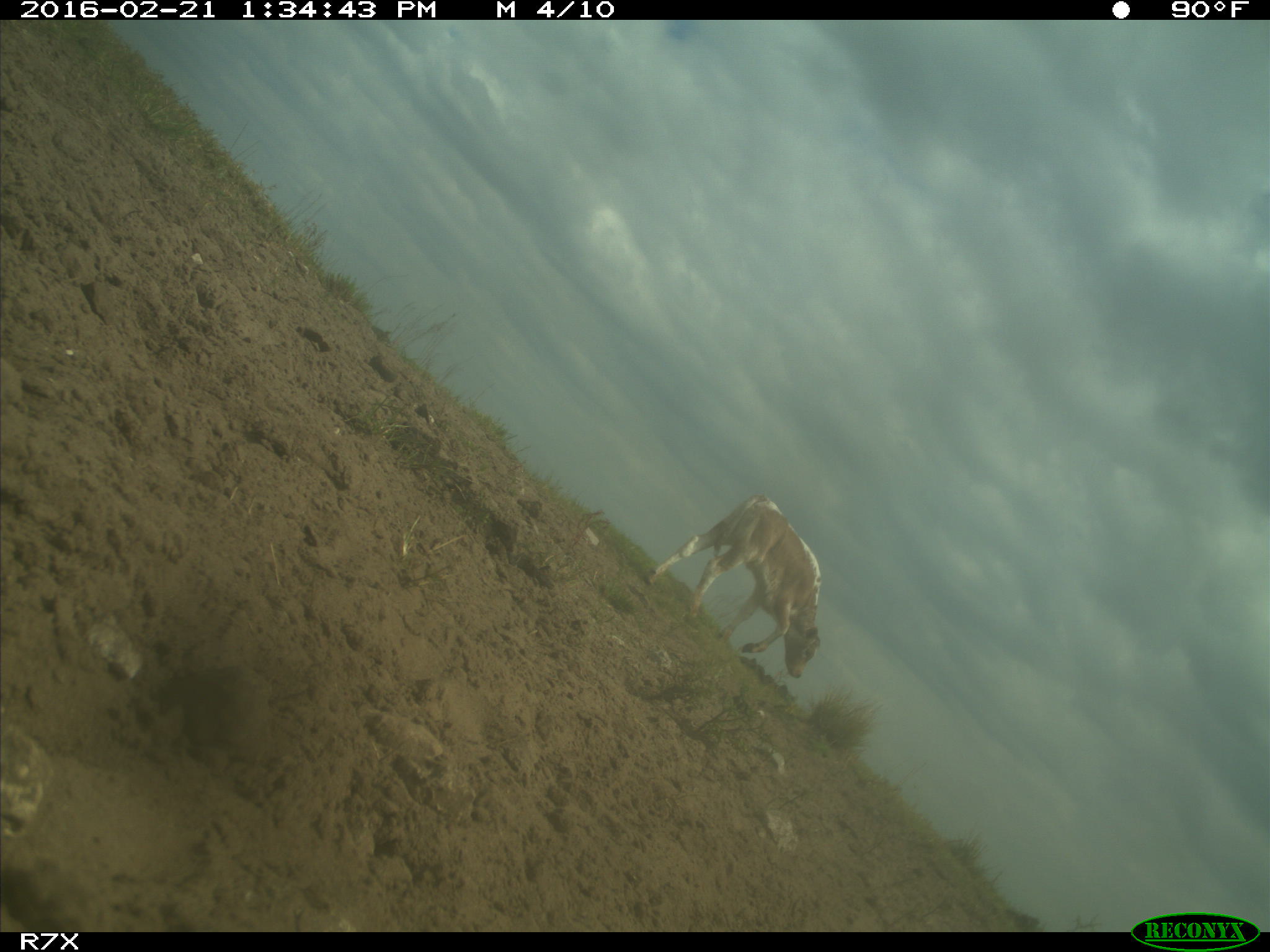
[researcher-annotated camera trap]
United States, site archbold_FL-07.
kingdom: Animalia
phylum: Chordata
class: Mammalia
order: Artiodactyla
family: Bovidae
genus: Bos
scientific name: Bos taurus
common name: domestic cow